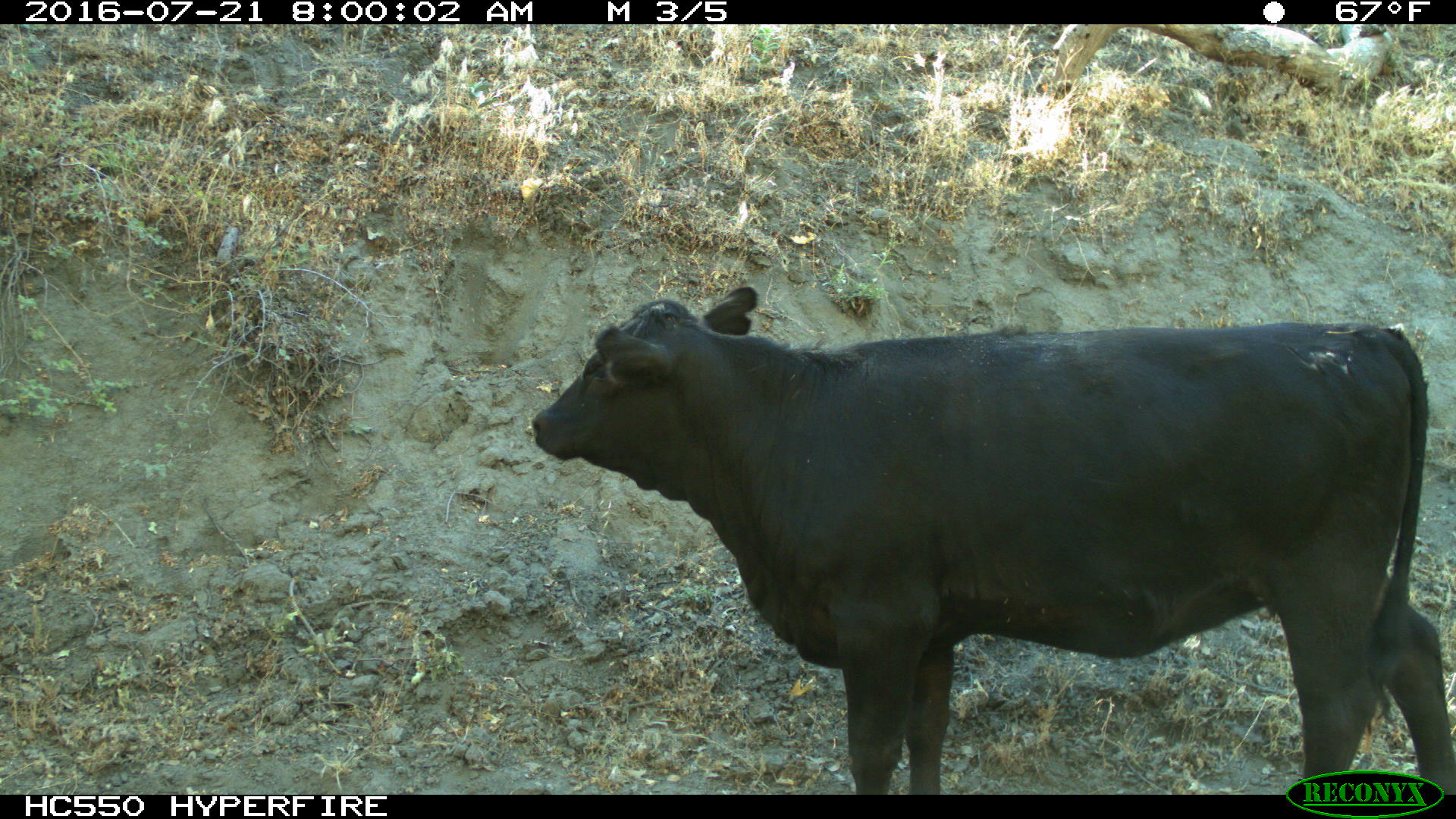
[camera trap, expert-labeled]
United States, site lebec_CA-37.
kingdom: Animalia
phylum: Chordata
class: Mammalia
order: Artiodactyla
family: Bovidae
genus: Bos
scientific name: Bos taurus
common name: domestic cow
Bos taurus (domestic cow).